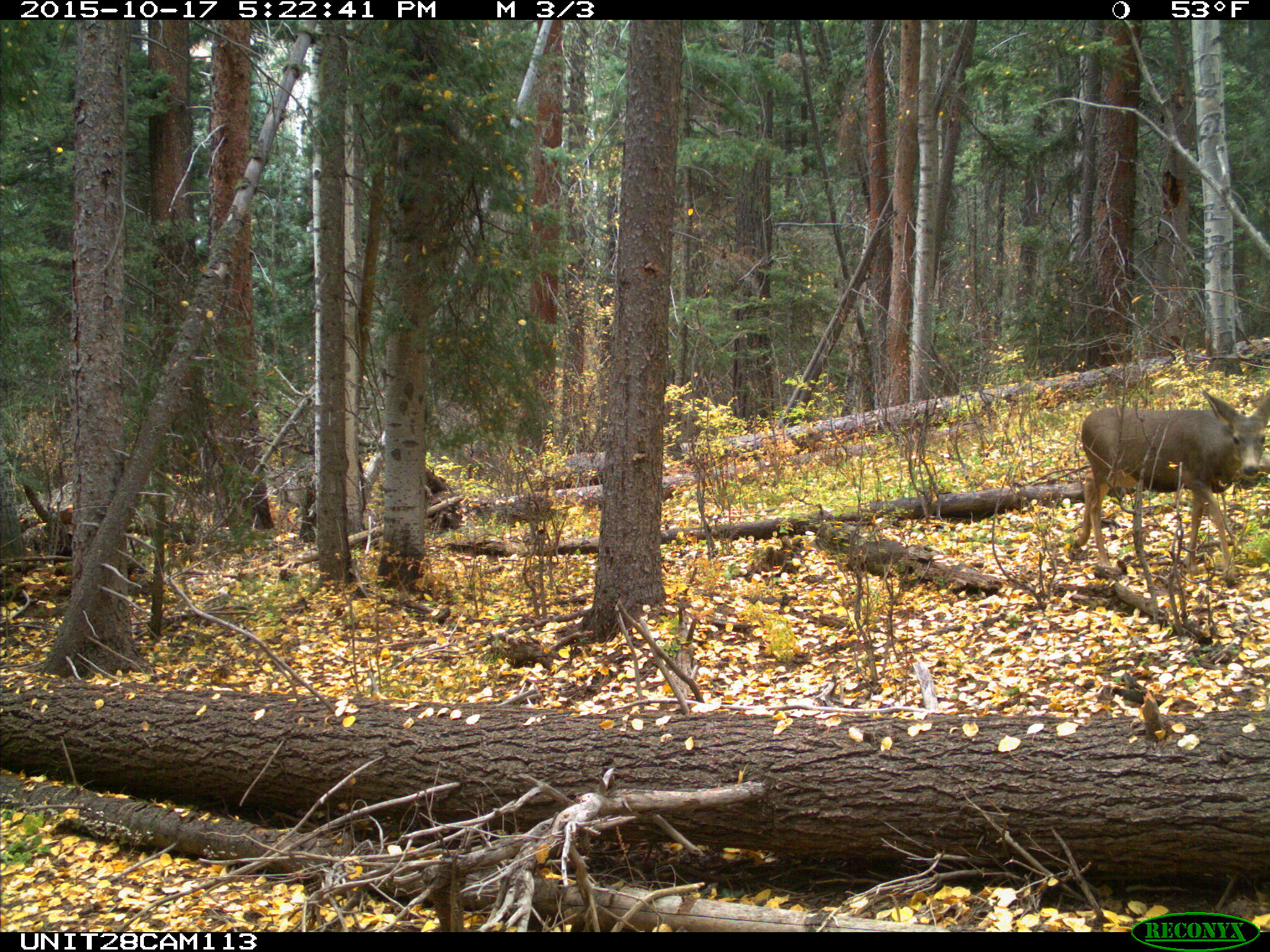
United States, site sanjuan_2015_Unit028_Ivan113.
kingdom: Animalia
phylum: Chordata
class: Mammalia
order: Artiodactyla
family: Cervidae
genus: Odocoileus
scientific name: Odocoileus hemionus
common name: mule deer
Odocoileus hemionus (mule deer).